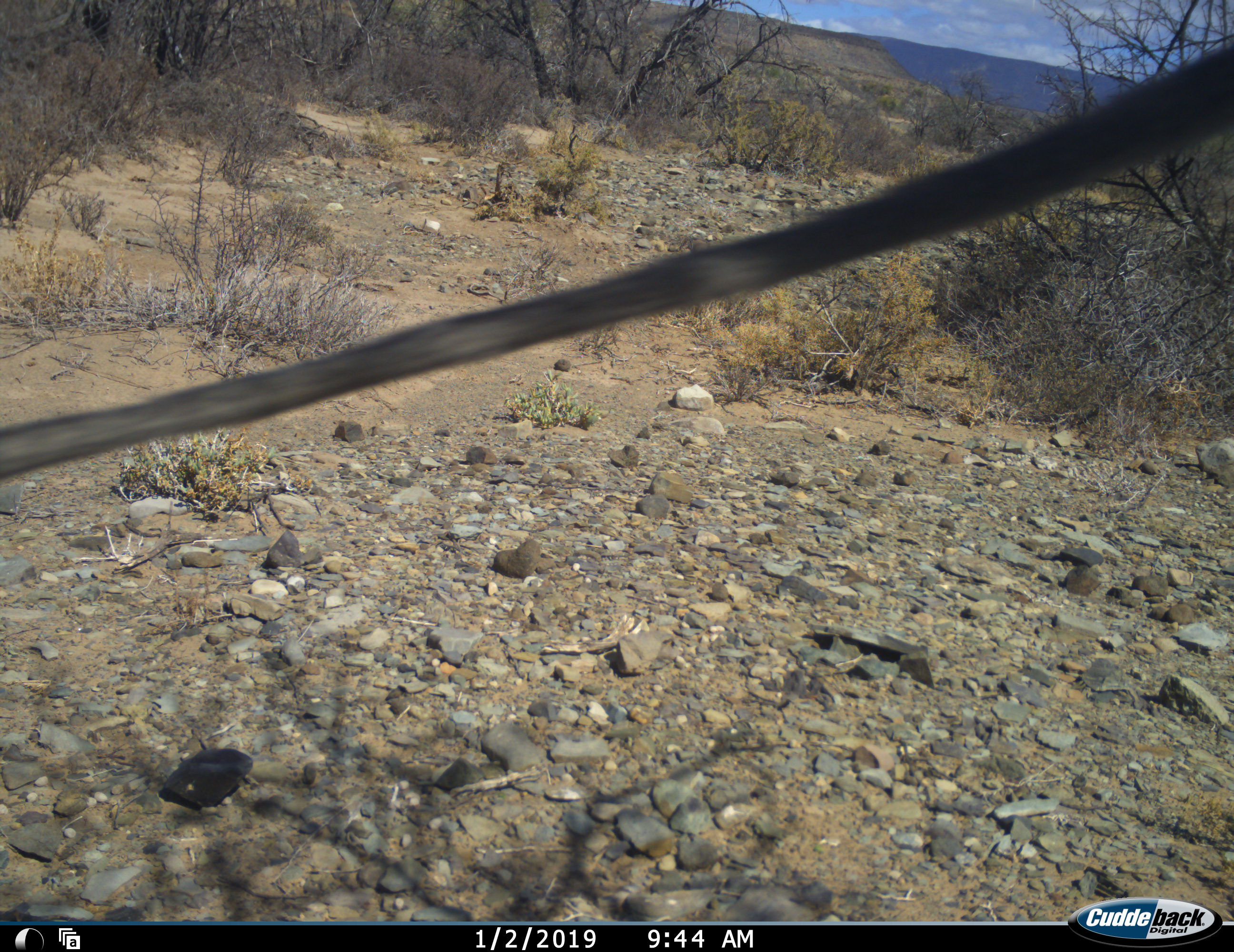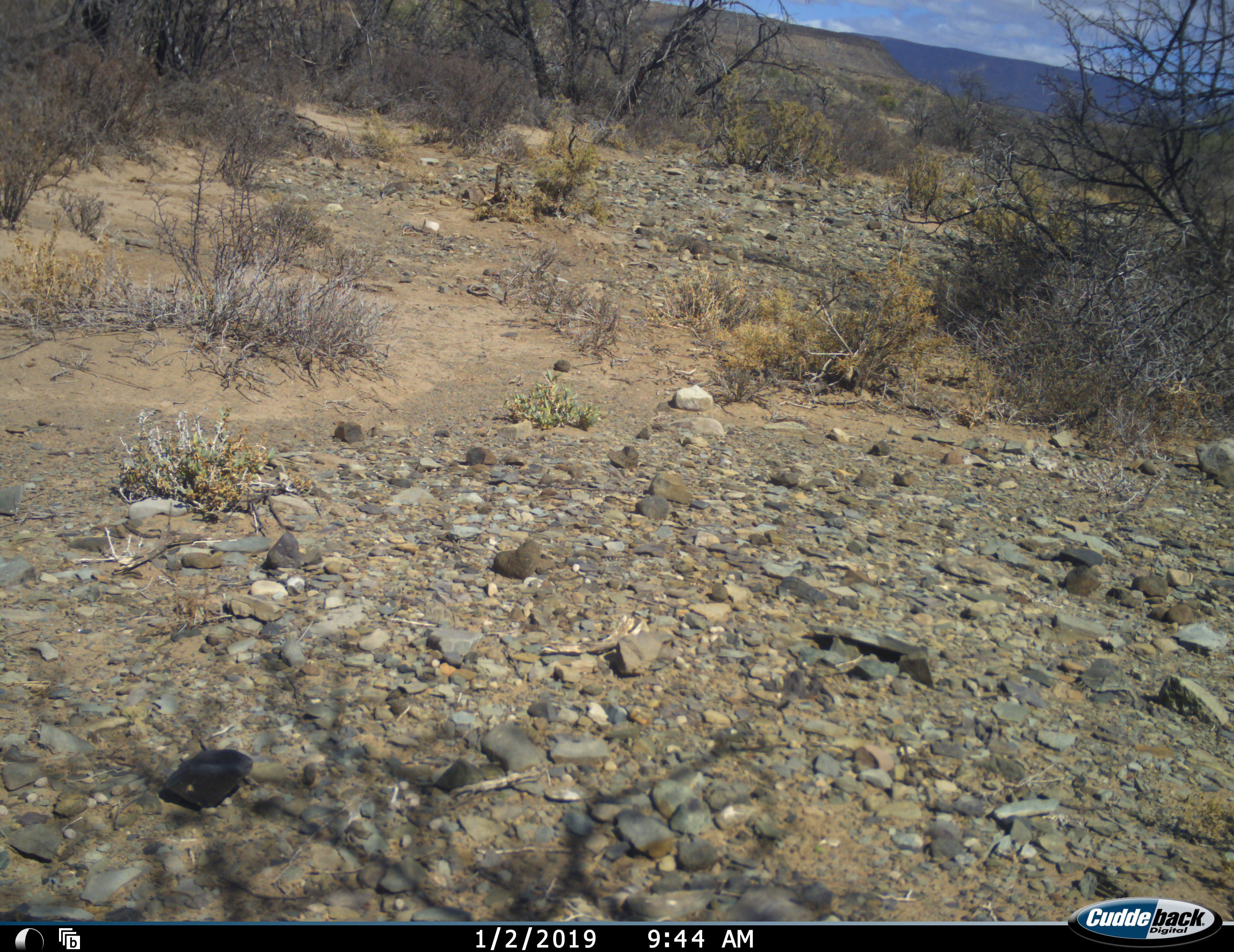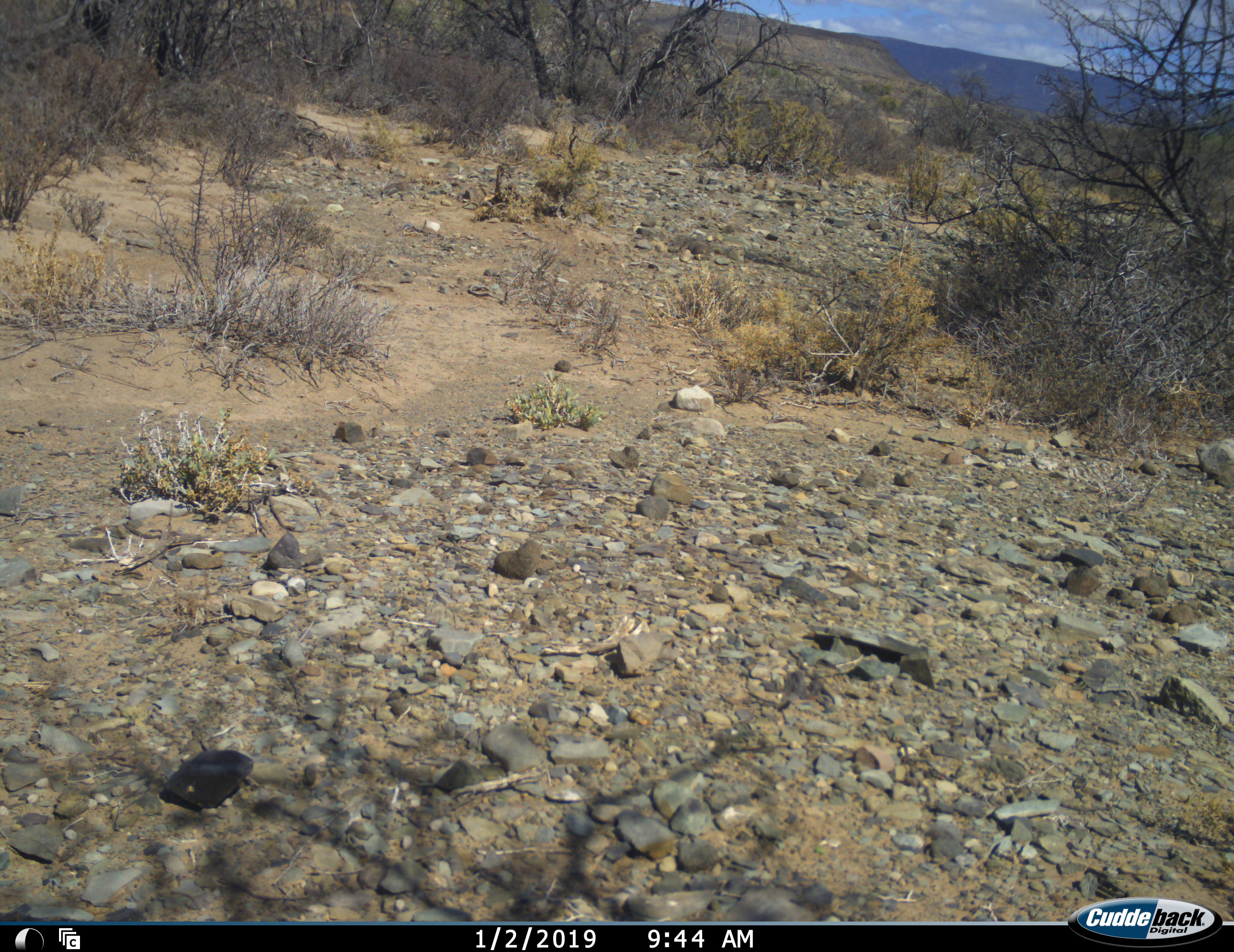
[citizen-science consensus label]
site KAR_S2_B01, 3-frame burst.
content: unidentified animal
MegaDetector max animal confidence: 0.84